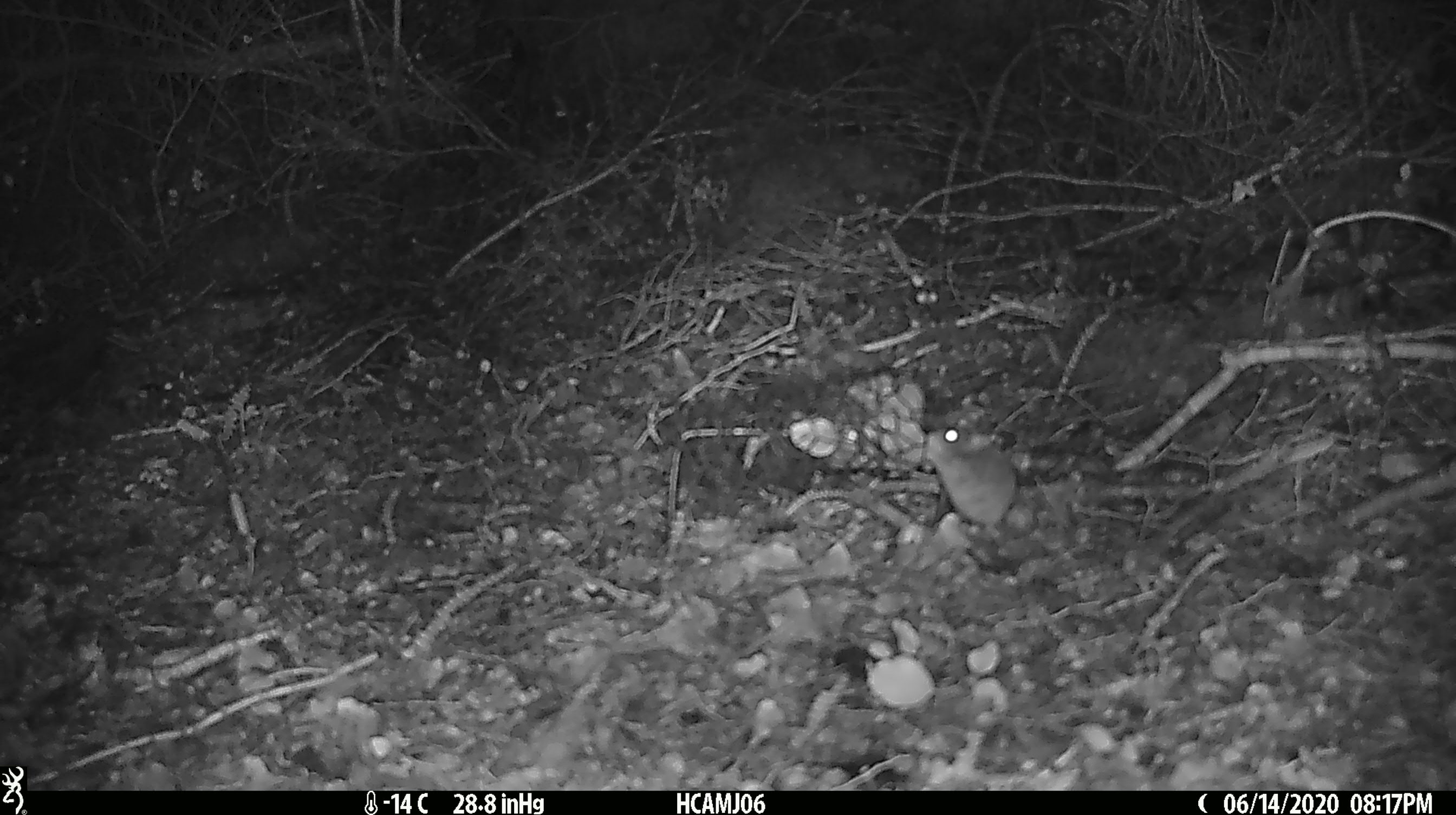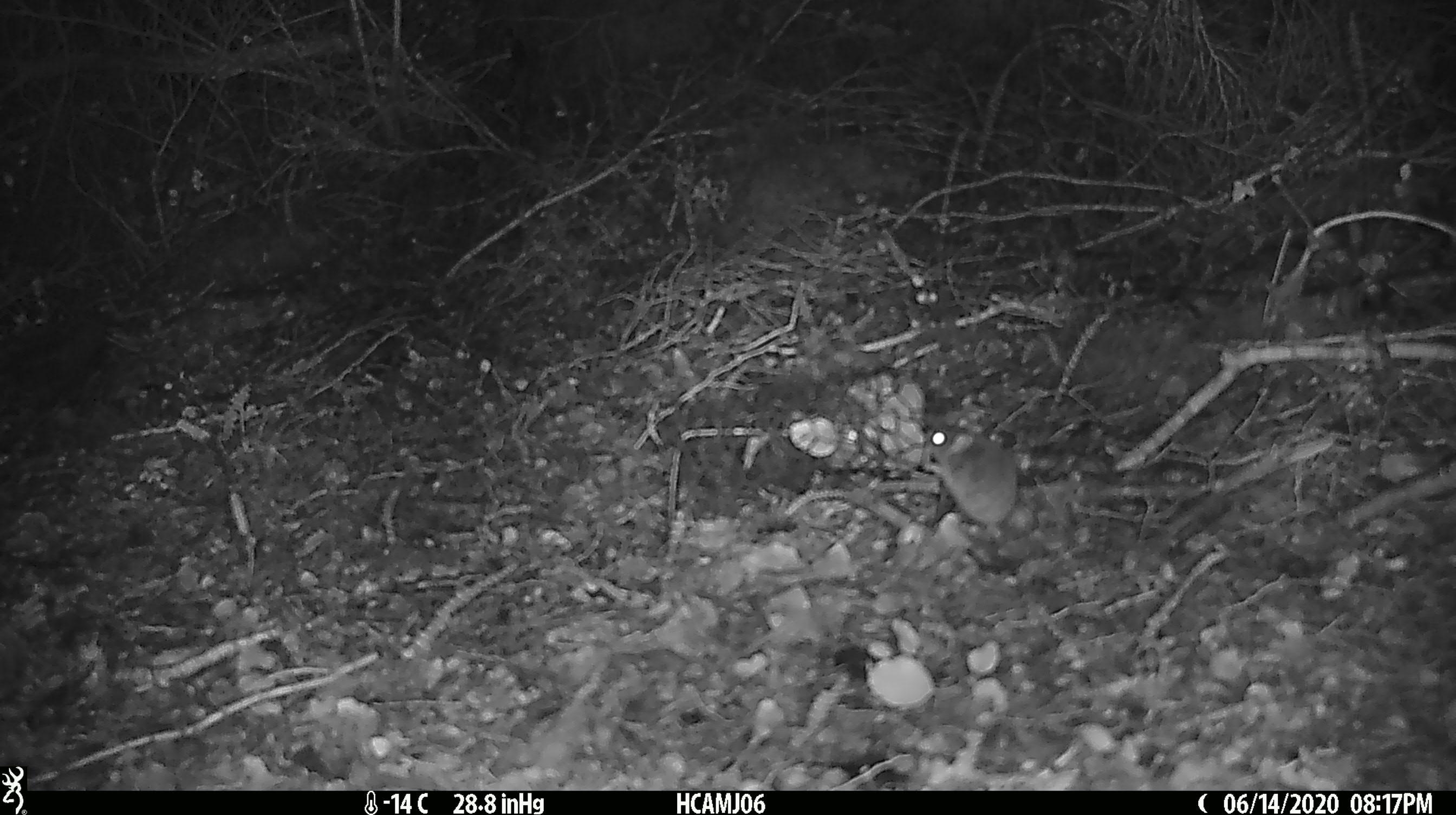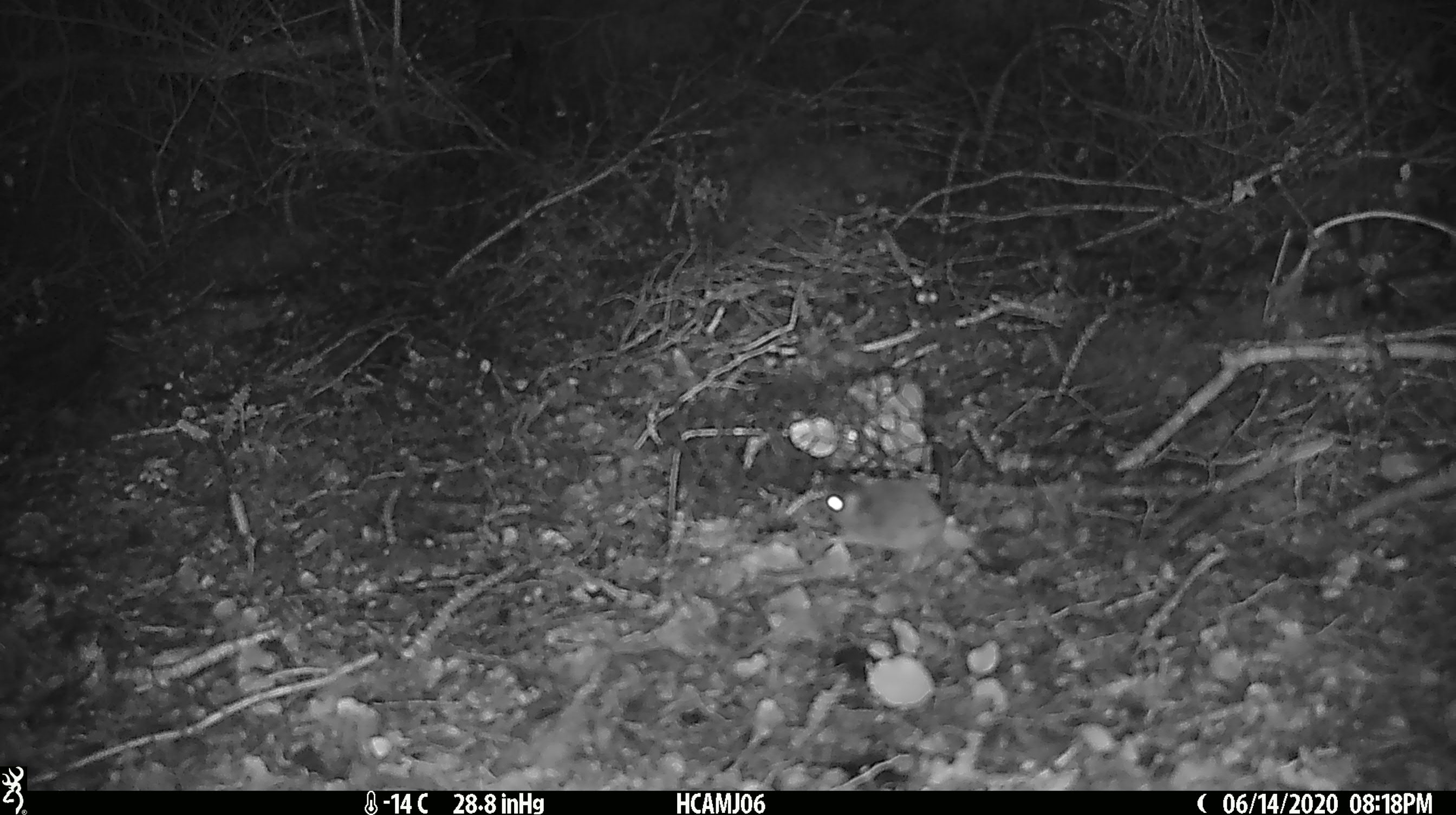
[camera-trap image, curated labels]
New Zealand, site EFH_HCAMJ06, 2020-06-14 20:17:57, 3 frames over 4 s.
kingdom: Animalia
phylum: Chordata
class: Mammalia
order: Rodentia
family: Muridae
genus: Mus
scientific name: Mus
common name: mouse